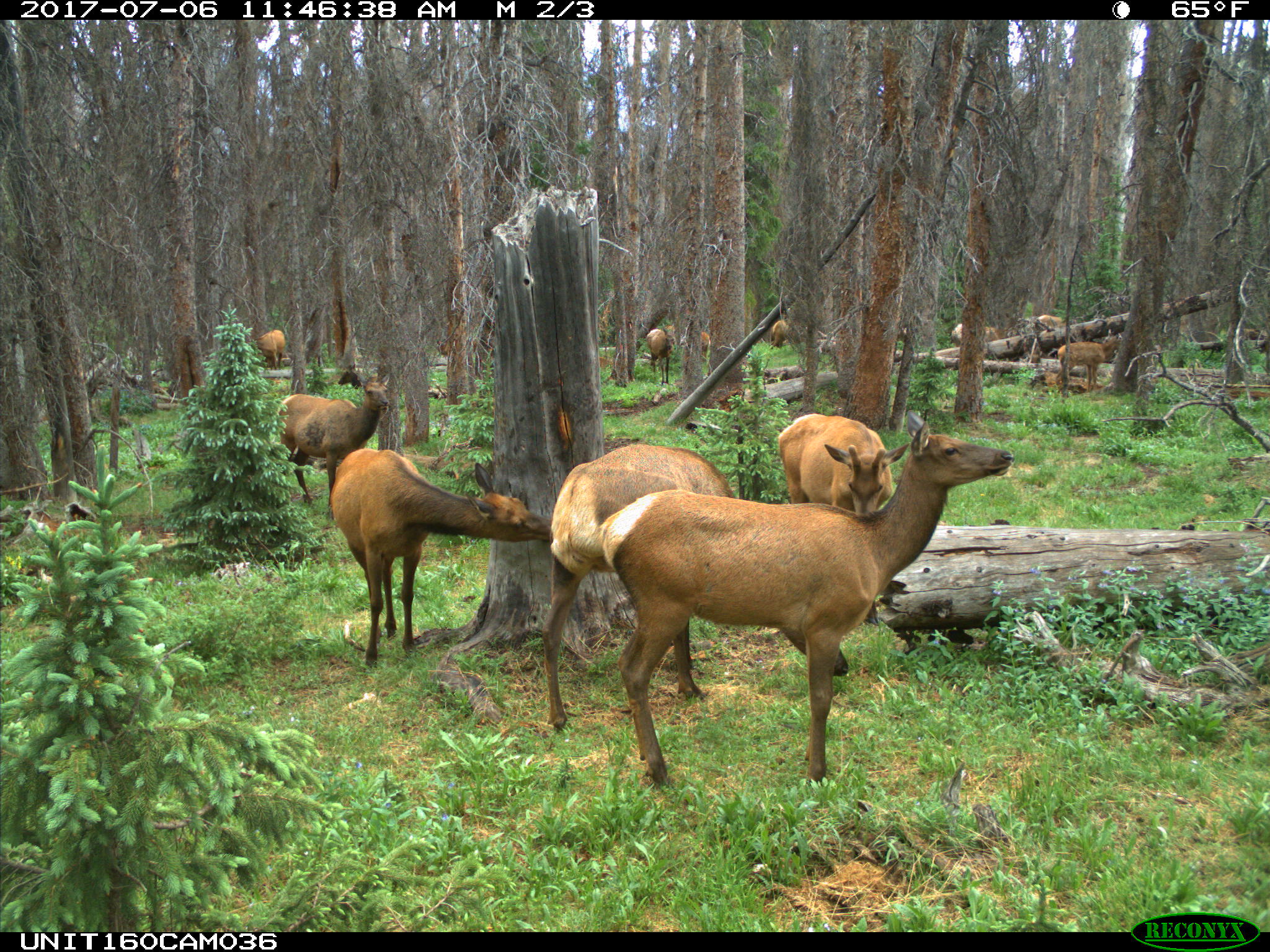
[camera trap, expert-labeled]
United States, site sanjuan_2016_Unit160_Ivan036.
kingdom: Animalia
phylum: Chordata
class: Mammalia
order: Artiodactyla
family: Cervidae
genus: Cervus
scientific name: Cervus elaphus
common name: red deer